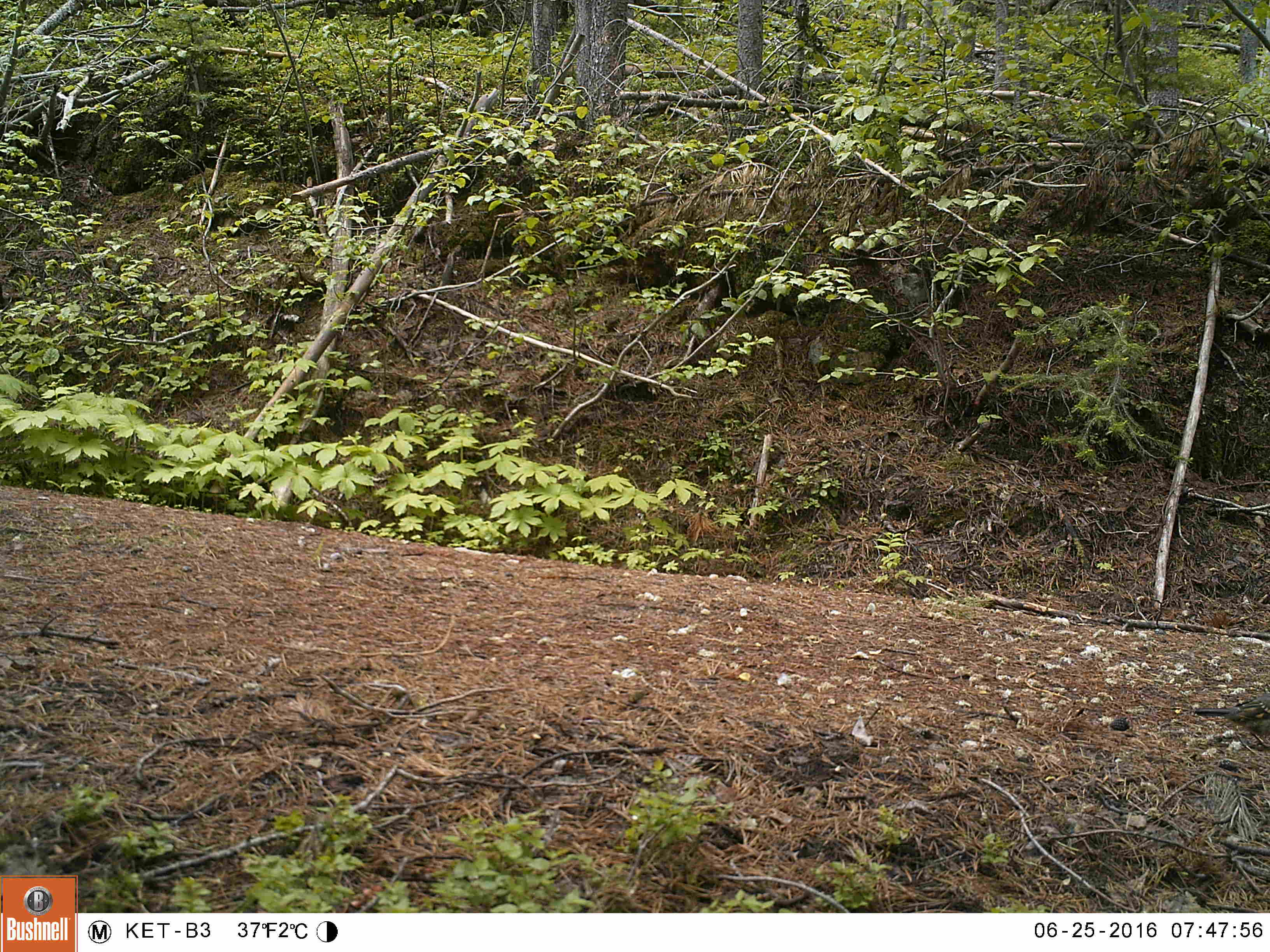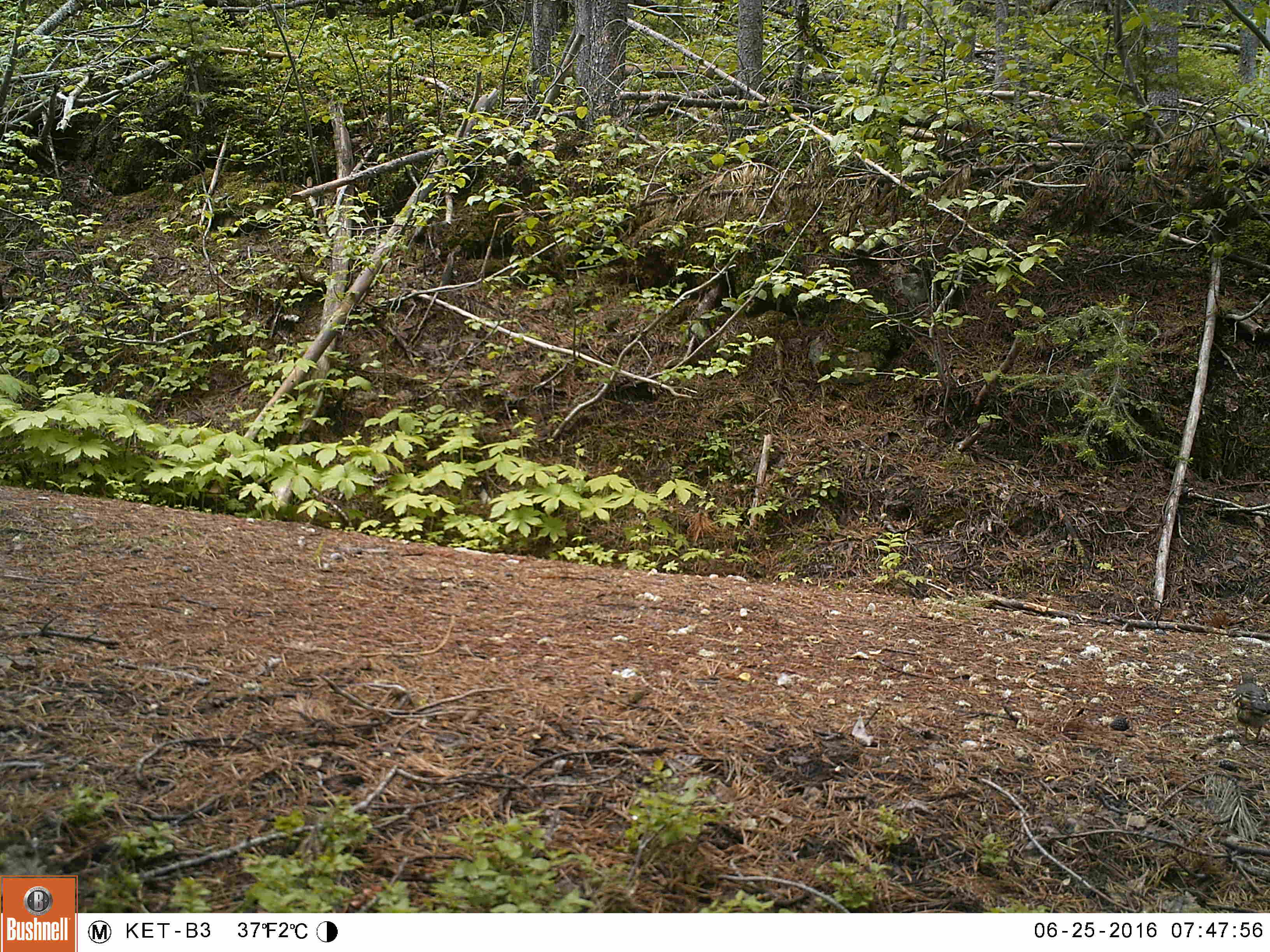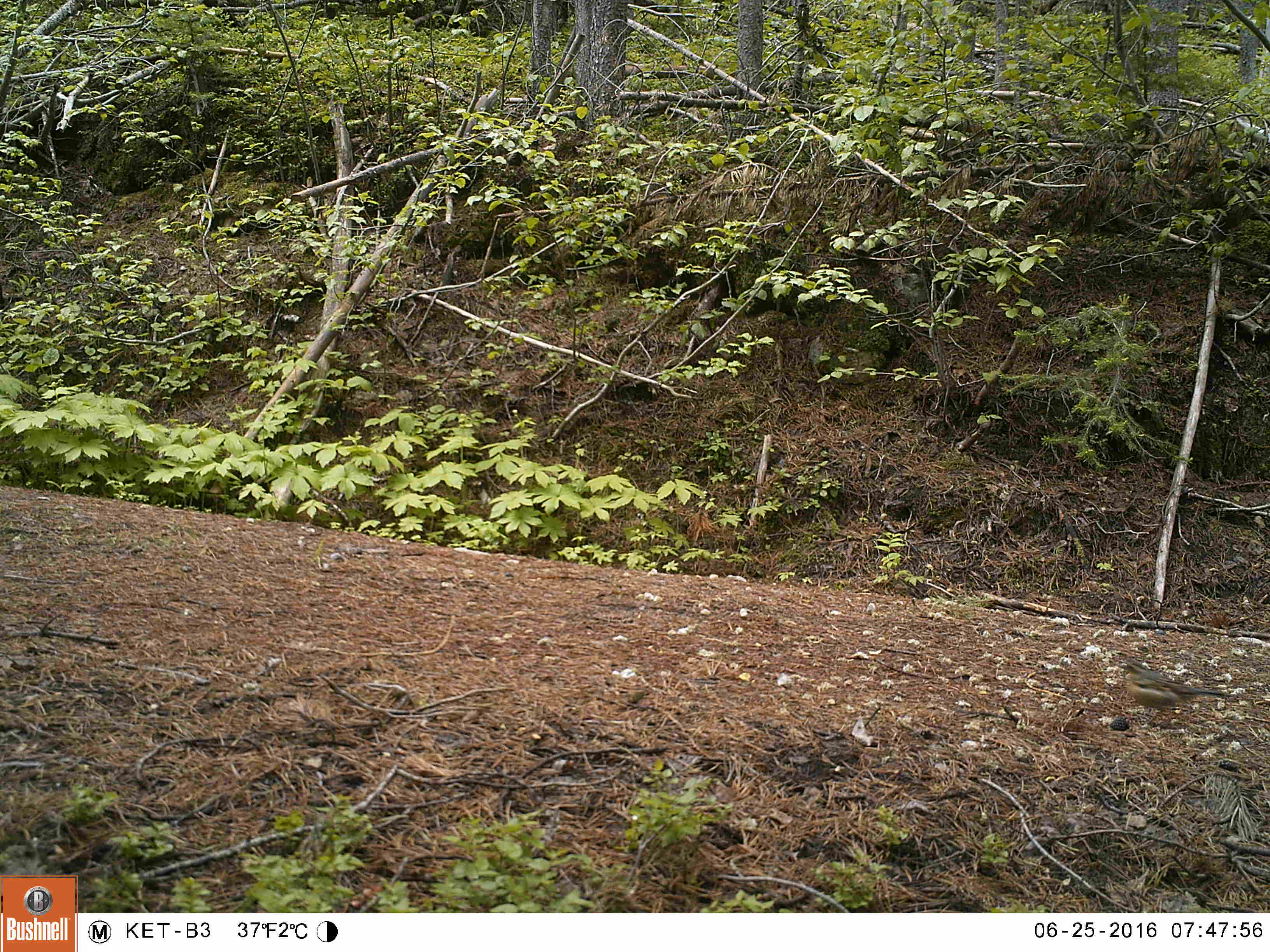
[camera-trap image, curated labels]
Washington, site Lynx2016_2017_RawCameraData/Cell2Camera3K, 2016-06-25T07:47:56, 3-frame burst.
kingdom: Animalia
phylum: Chordata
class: Aves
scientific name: Aves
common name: birds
Aves (birds). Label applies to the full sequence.